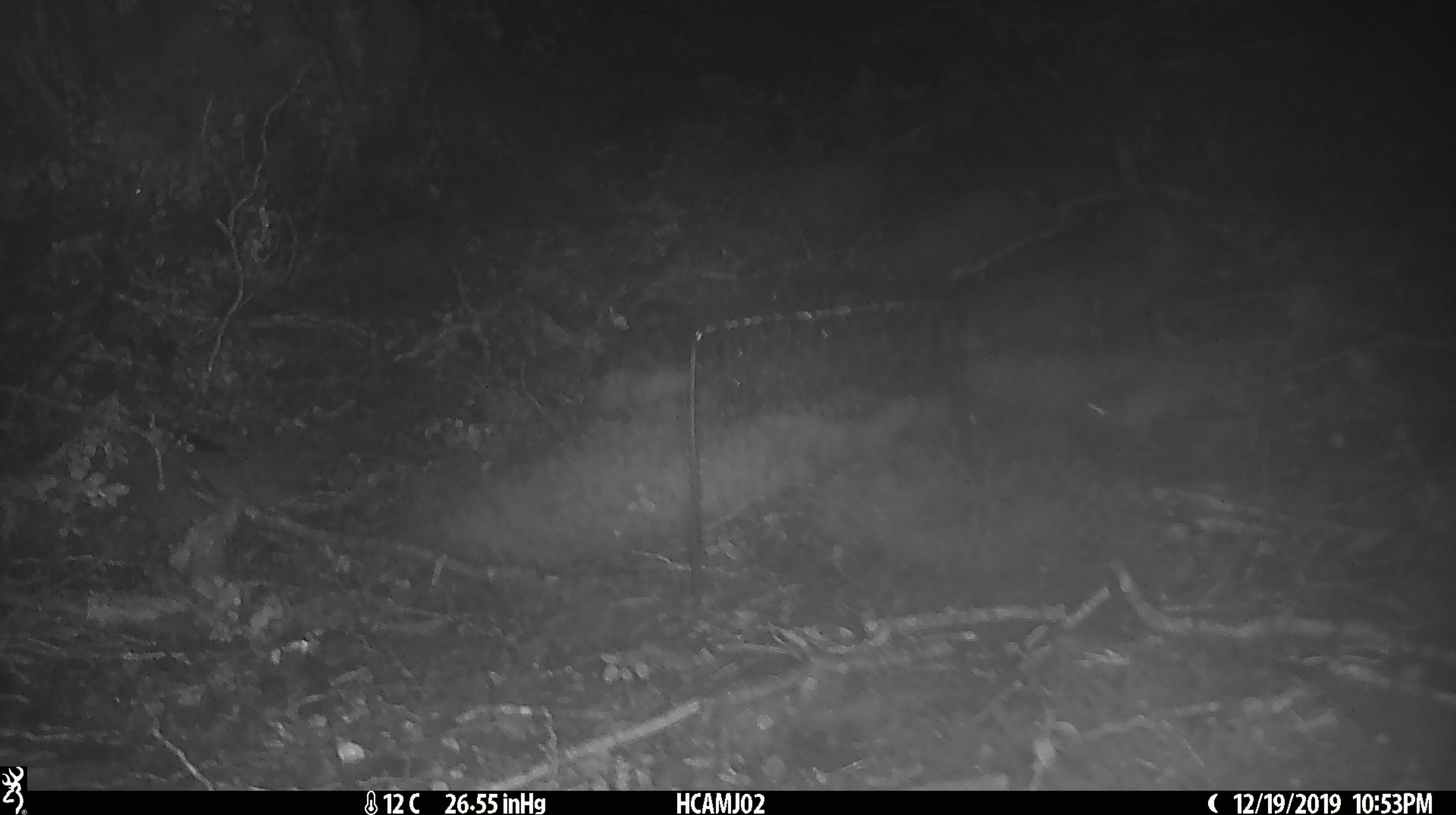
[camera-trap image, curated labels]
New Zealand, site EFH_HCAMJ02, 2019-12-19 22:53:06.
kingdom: Animalia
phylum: Chordata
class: Mammalia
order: Rodentia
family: Muridae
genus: Mus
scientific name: Mus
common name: mouse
Mouse (Mus).